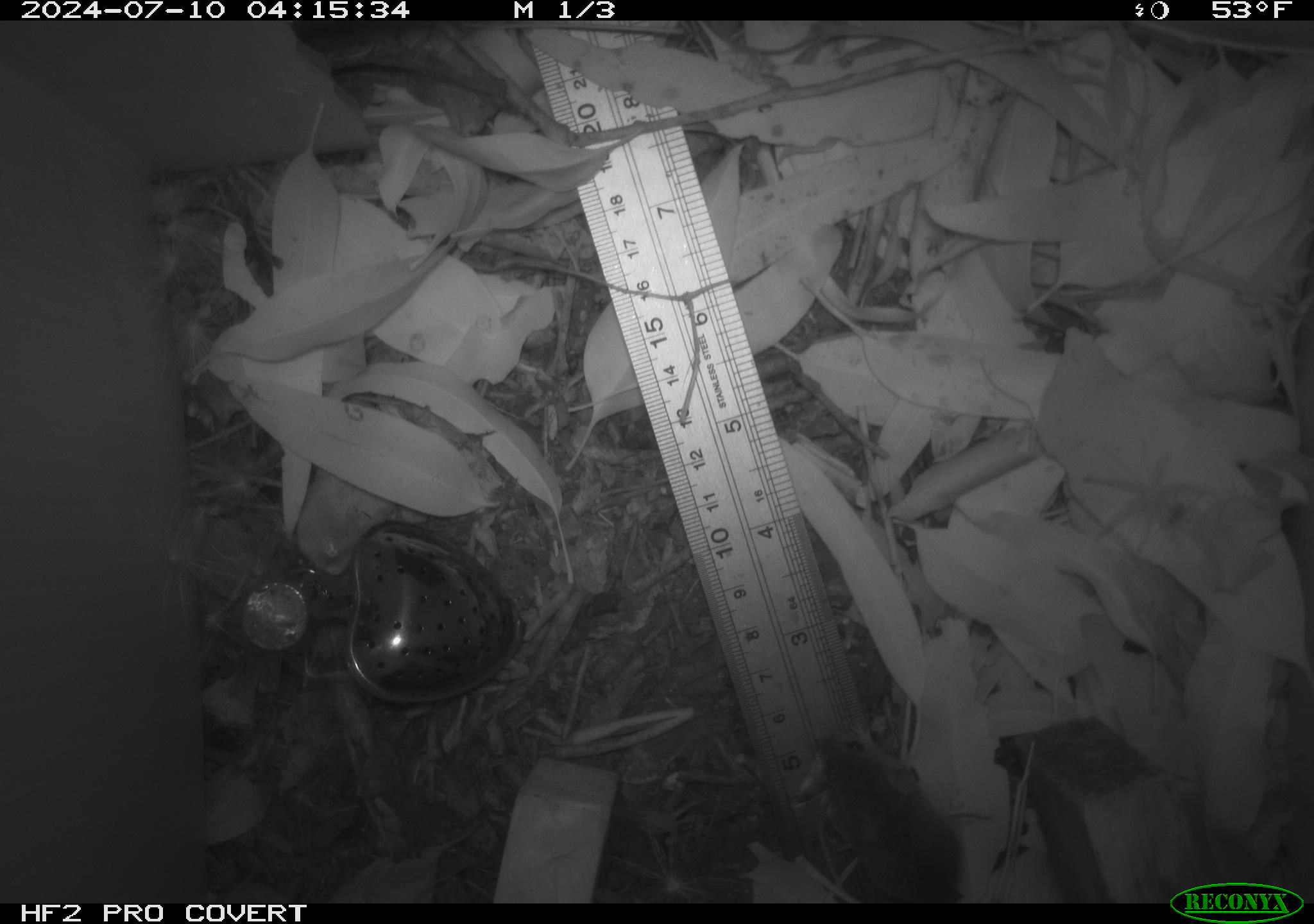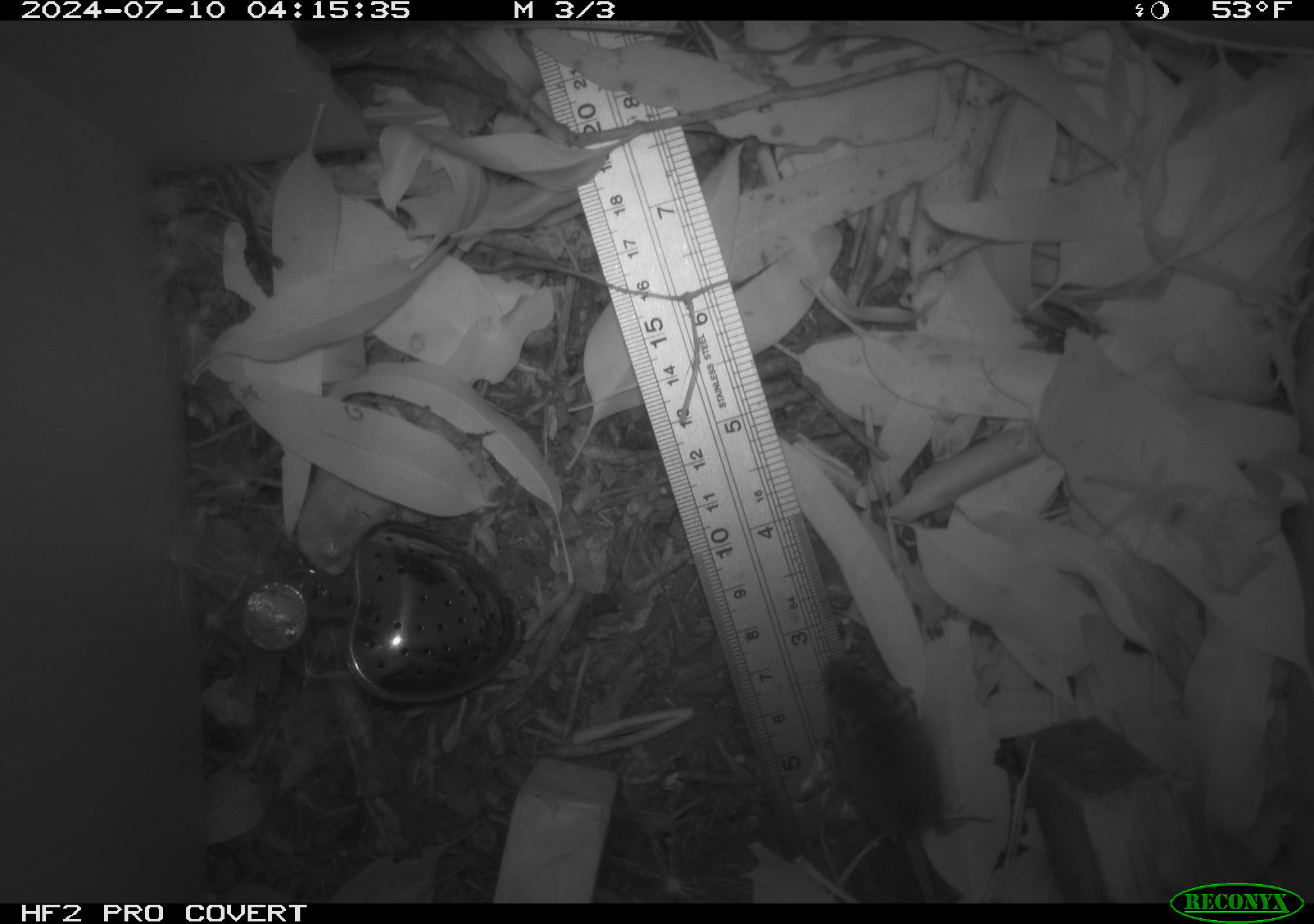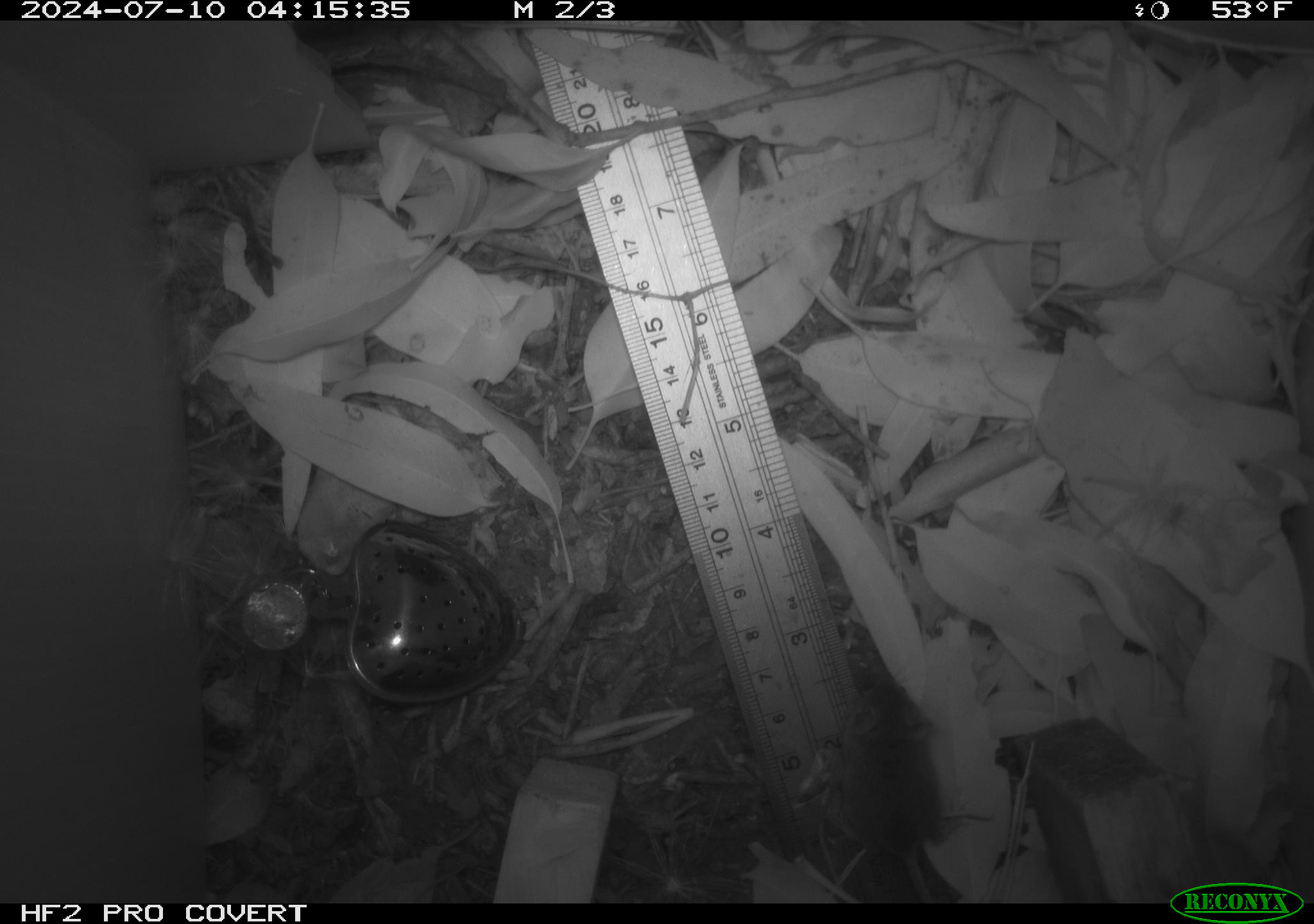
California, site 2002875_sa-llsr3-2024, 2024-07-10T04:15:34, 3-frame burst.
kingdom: Animalia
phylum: Chordata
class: Mammalia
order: Rodentia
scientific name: Rodentia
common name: mouse species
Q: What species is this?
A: Mouse species (Rodentia).